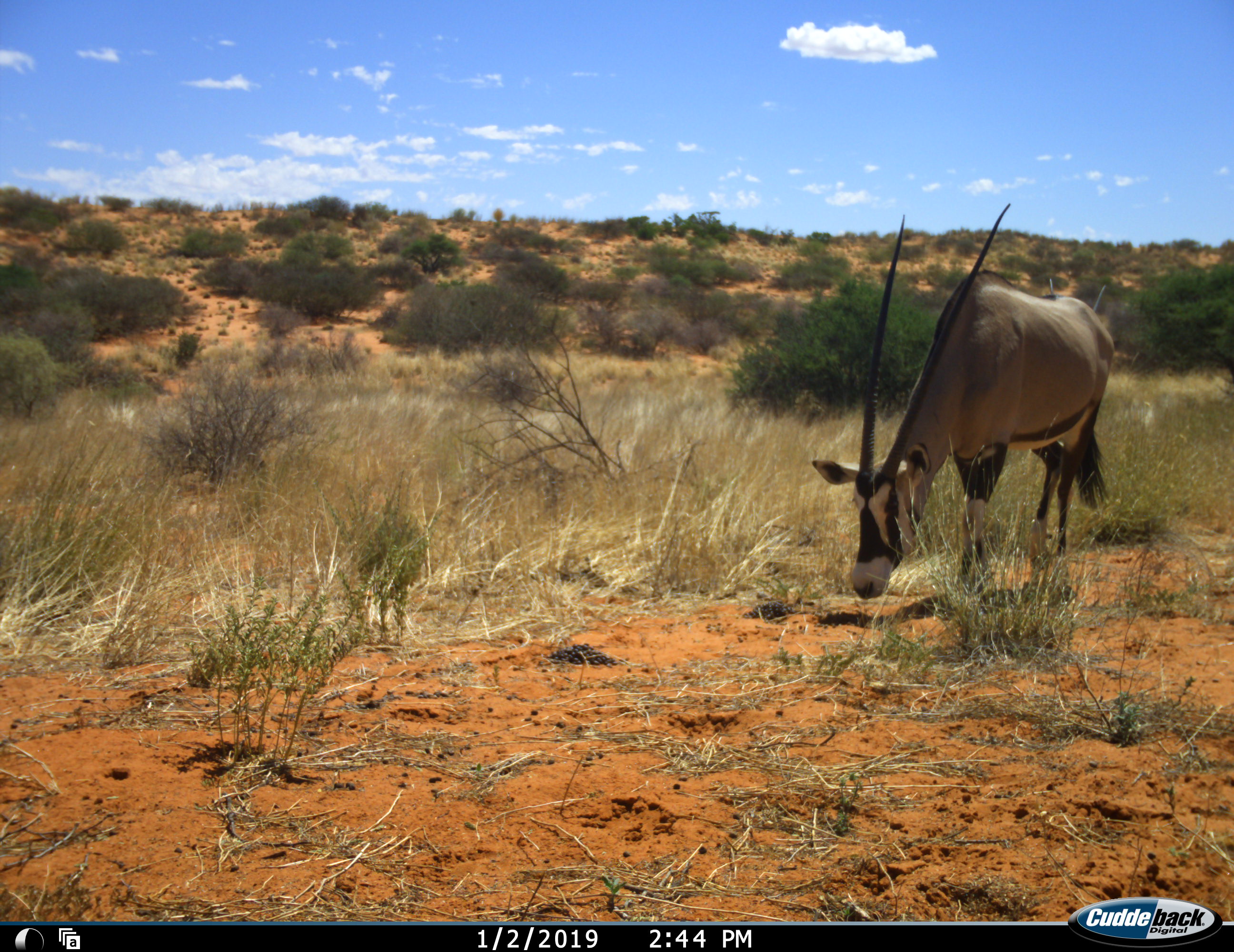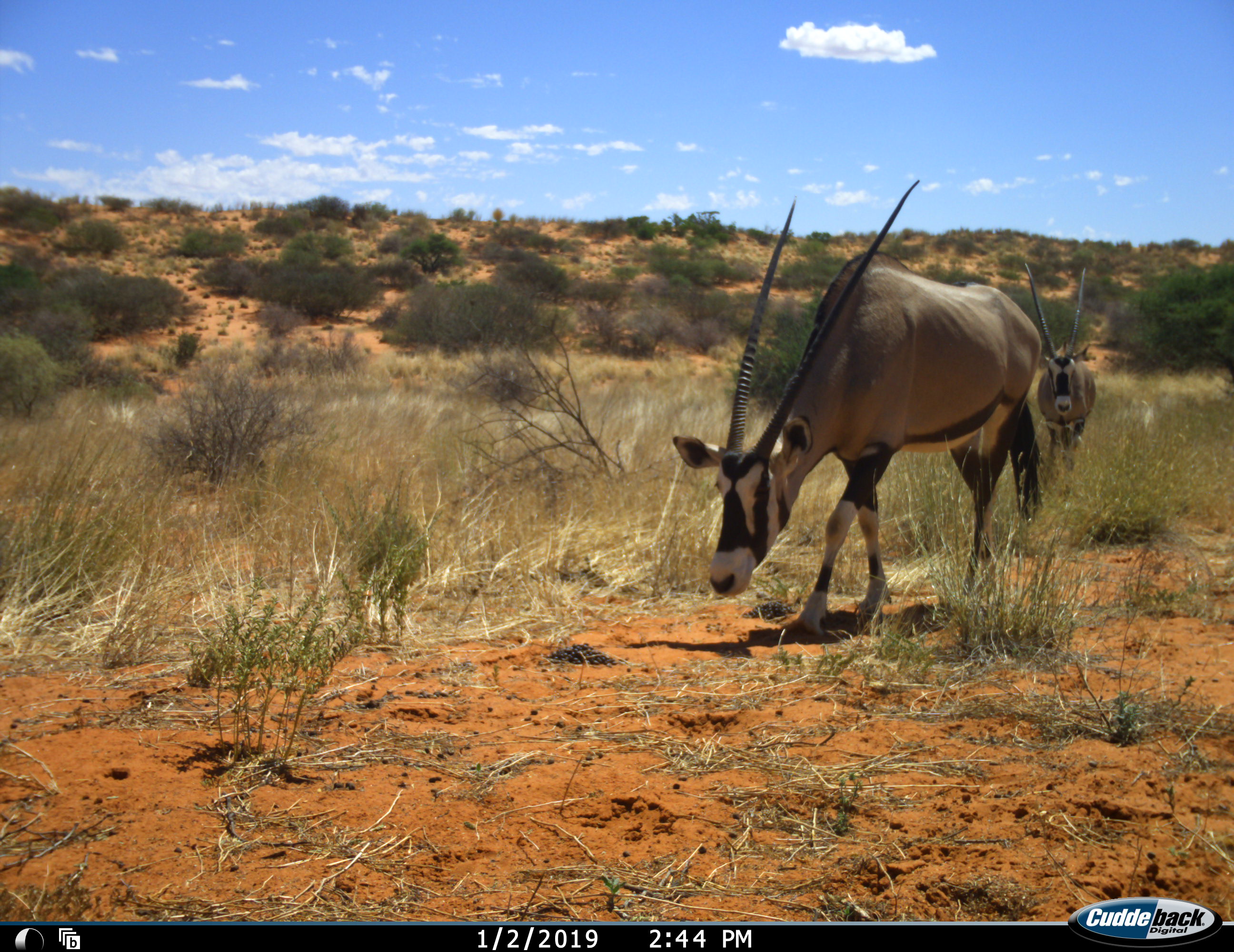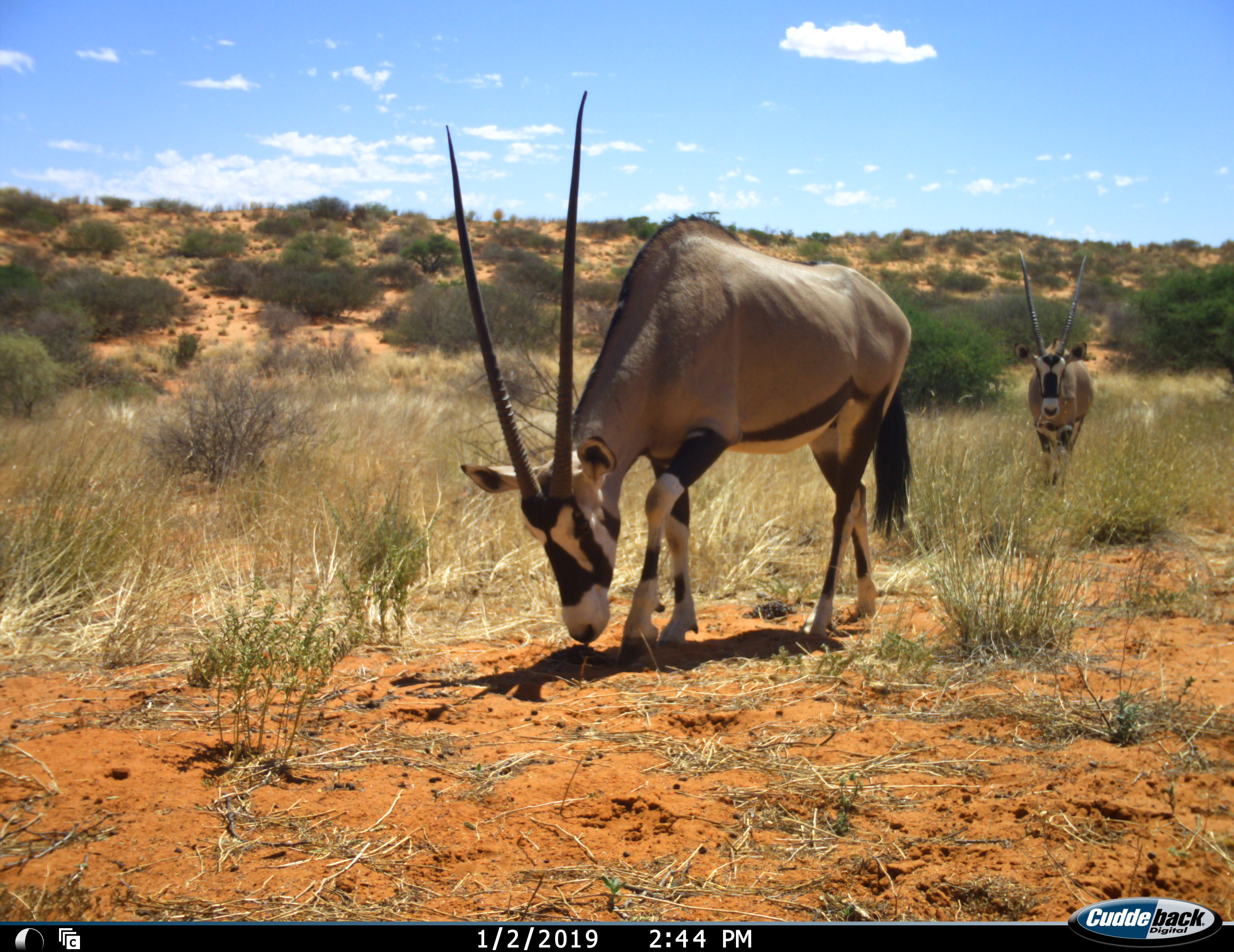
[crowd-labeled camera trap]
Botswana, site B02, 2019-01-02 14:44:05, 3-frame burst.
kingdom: Animalia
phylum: Chordata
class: Mammalia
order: Artiodactyla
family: Bovidae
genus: Oryx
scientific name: Oryx gazella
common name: gemsbok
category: gemsbokoryx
Gemsbokoryx (gemsbok) (Oryx gazella), count 2. Behavior (volunteer vote fractions): standing 20%, resting 0%, moving 80%, interacting 0%. Young present (vote fraction): 0%. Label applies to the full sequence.